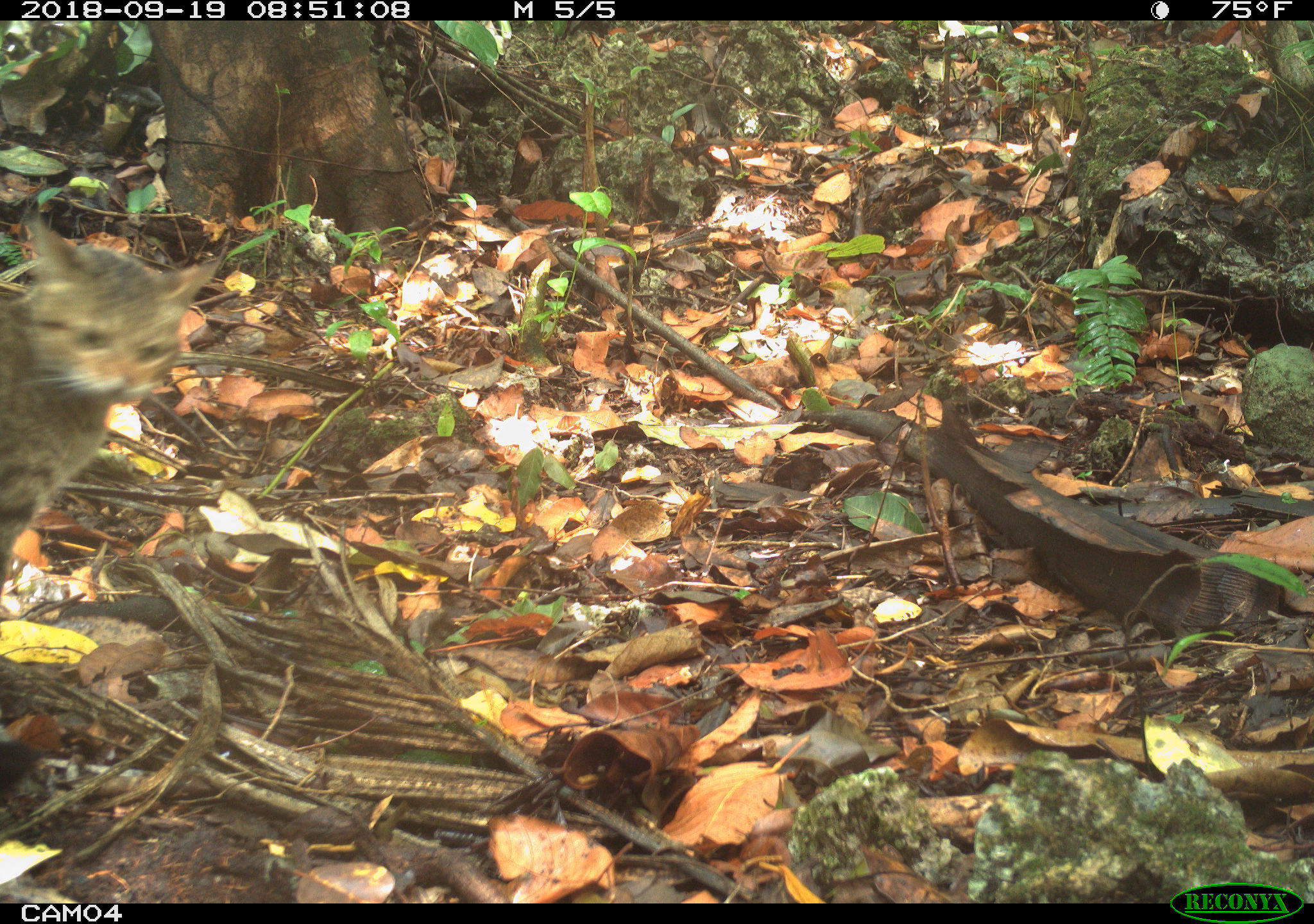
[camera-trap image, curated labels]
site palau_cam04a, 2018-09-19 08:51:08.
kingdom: Animalia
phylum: Chordata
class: Mammalia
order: Carnivora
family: Felidae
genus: Felis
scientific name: Felis catus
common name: cat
Cat (Felis catus).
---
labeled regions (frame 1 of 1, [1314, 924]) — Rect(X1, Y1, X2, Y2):
cat: Rect(0, 213, 211, 628)